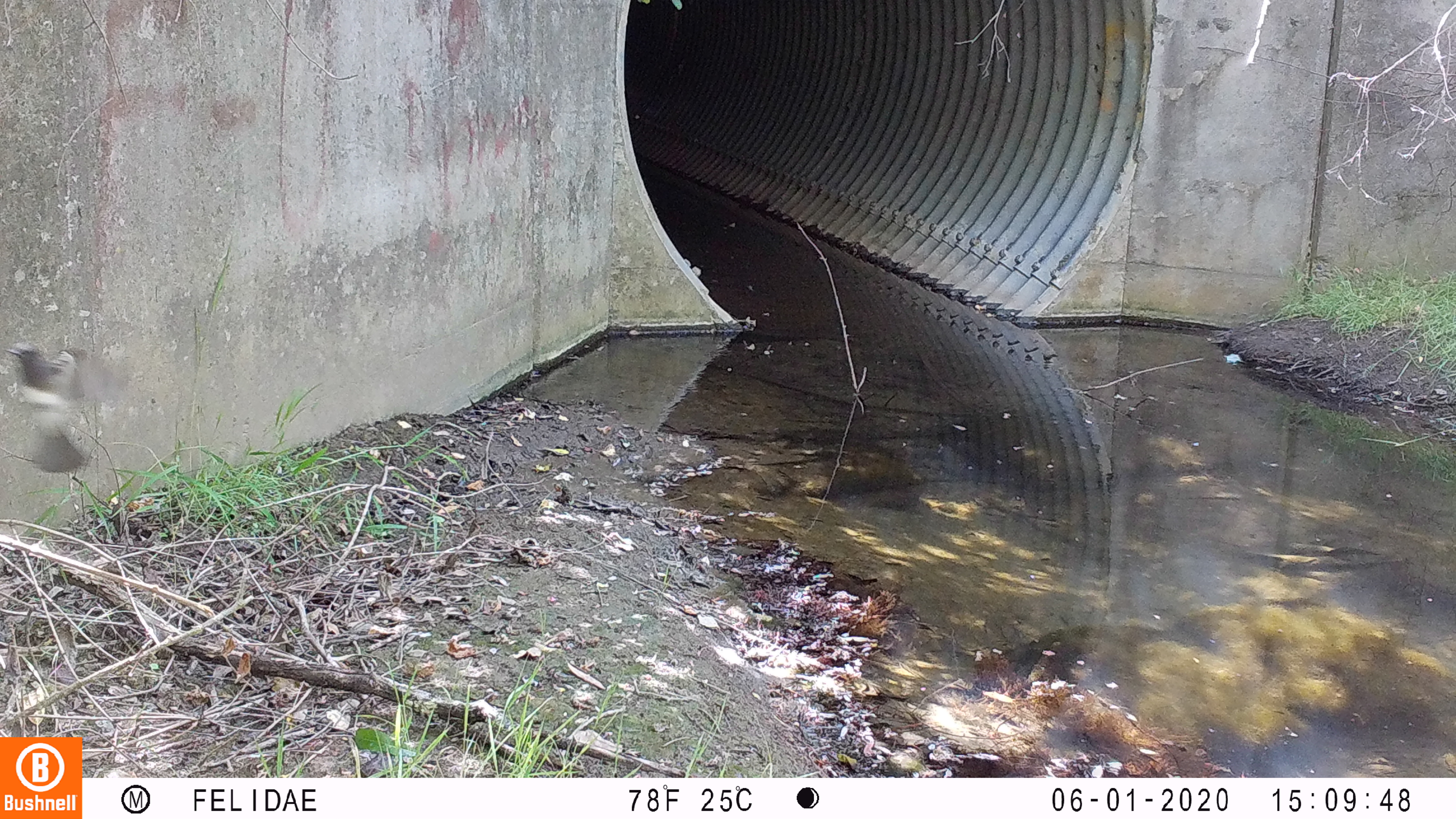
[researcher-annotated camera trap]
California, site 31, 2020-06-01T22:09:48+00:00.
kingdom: Animalia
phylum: Chordata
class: Aves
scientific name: Aves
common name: bird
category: unknown bird